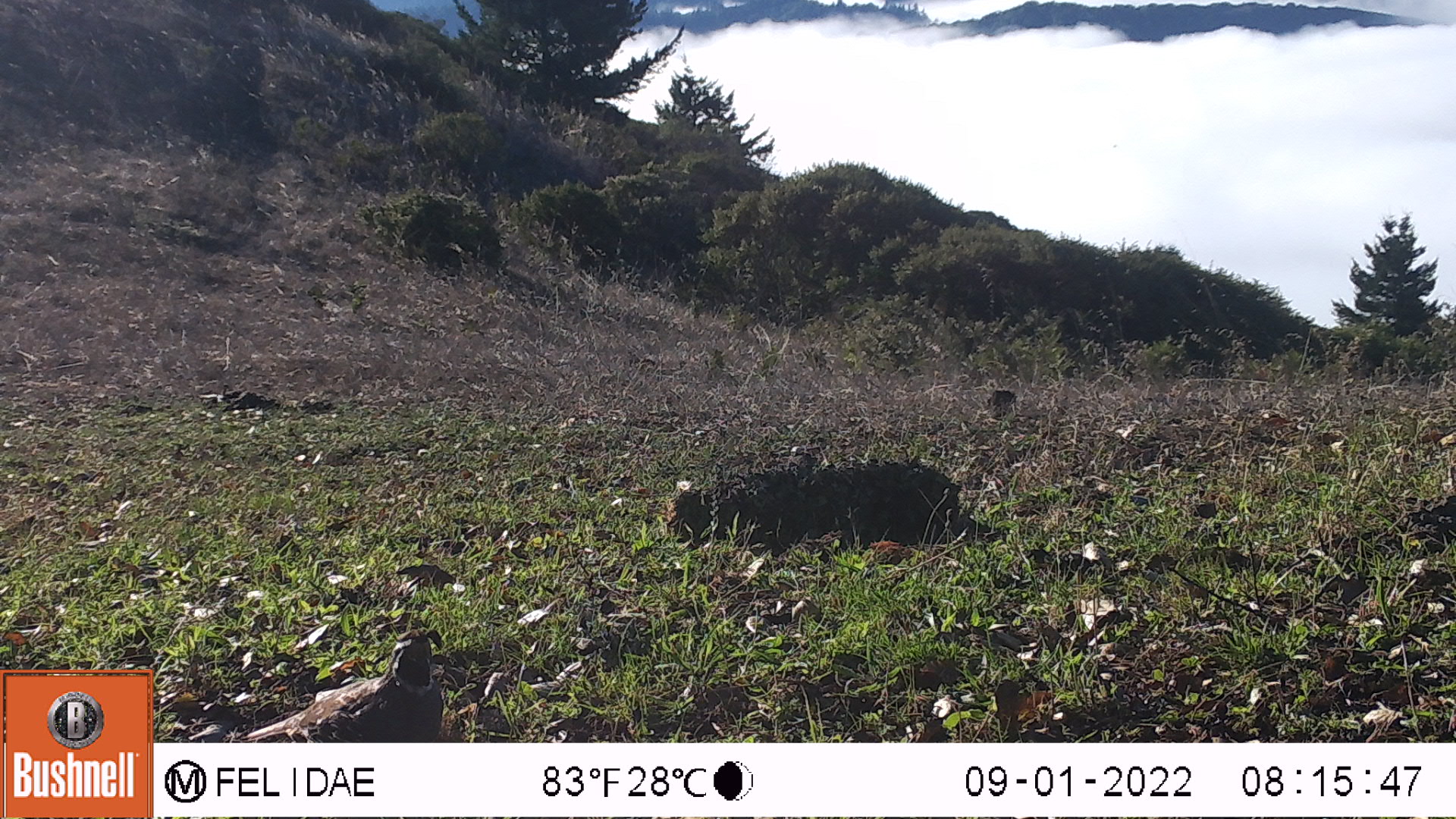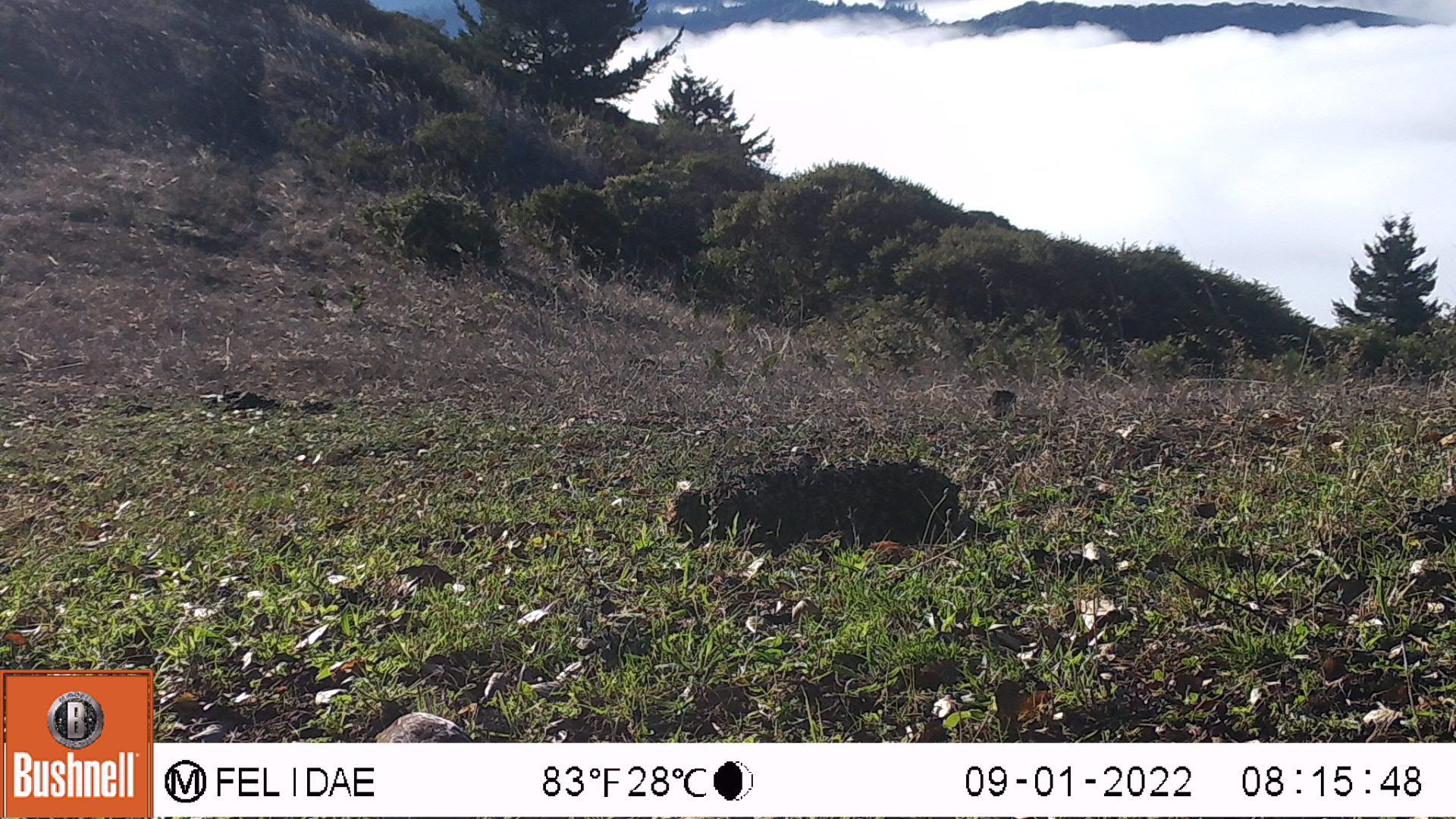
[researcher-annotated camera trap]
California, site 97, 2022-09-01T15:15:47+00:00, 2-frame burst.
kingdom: Animalia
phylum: Chordata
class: Aves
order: Galliformes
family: Odontophoridae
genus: Callipepla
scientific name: Callipepla californica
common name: california quail